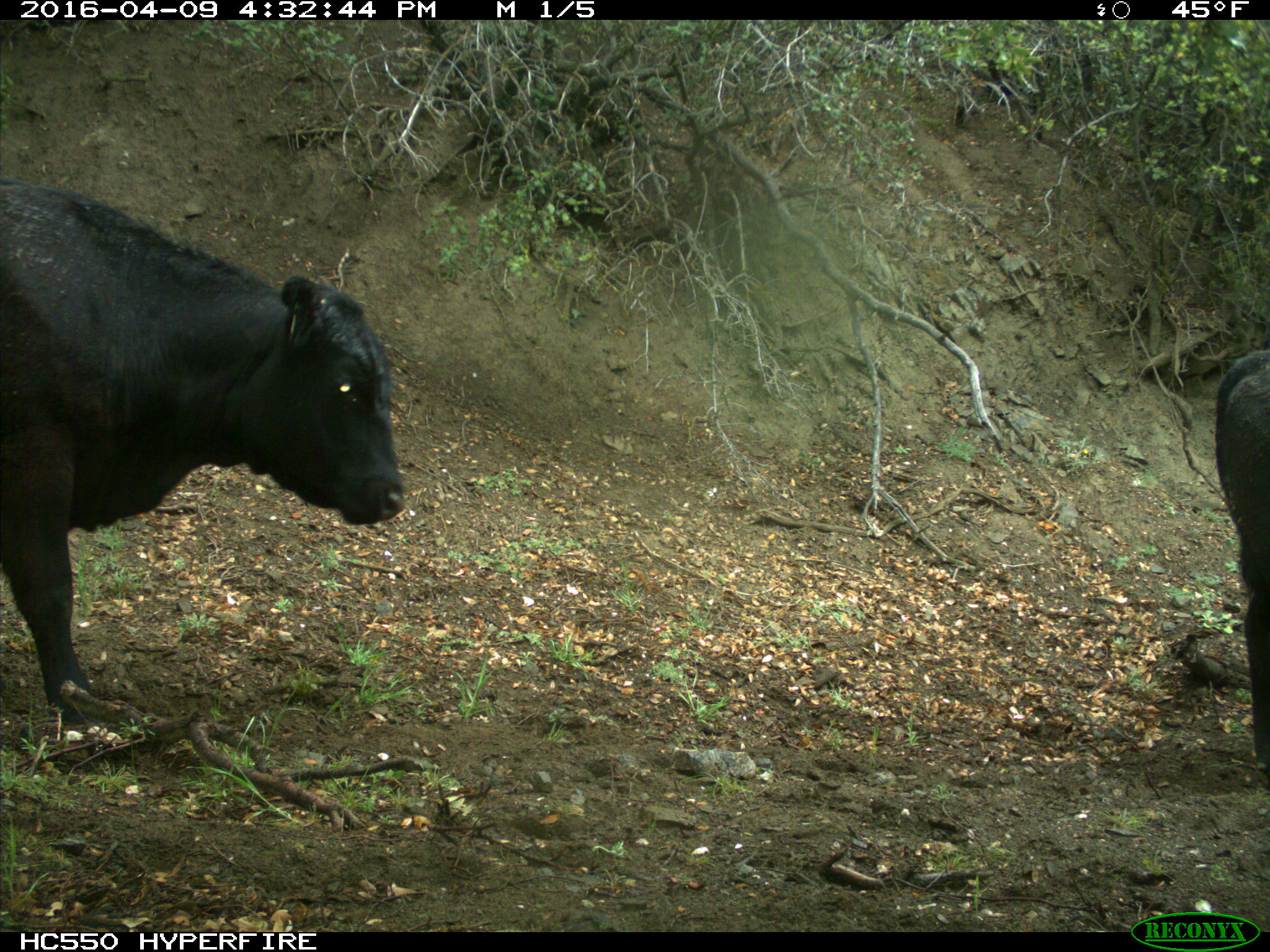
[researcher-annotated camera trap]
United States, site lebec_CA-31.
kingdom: Animalia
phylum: Chordata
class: Mammalia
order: Artiodactyla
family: Bovidae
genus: Bos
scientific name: Bos taurus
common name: domestic cow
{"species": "Bos taurus (domestic cow)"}